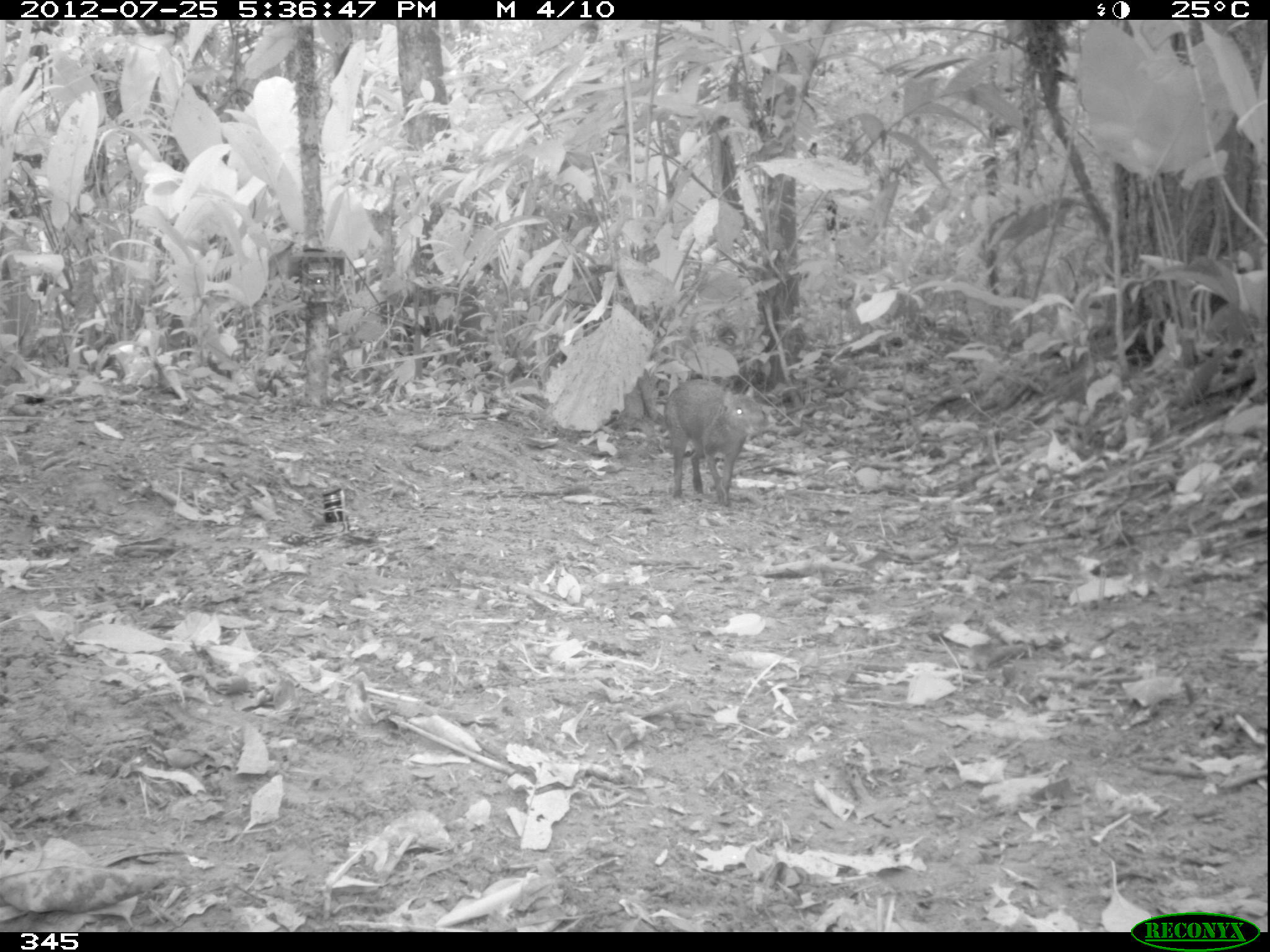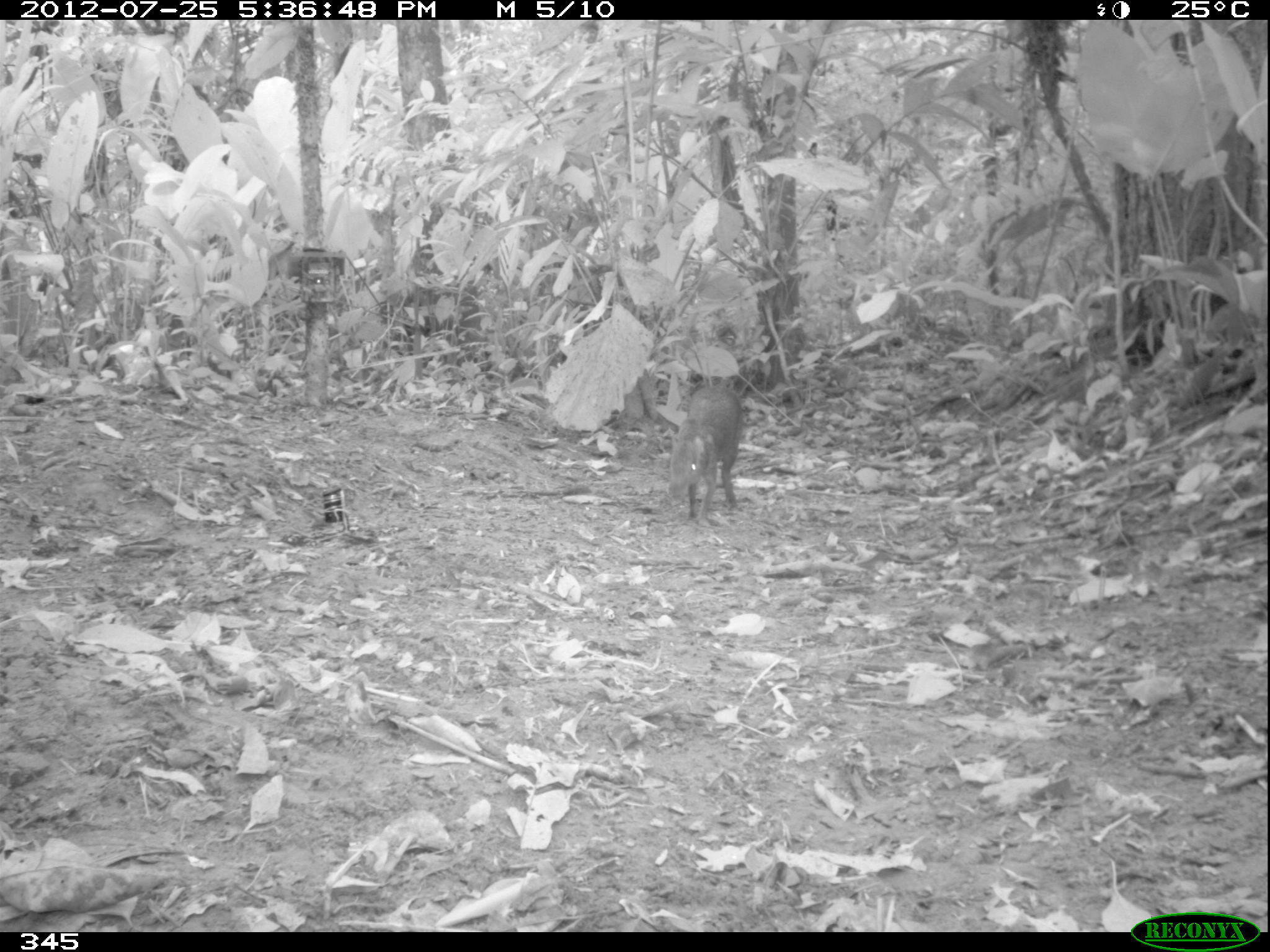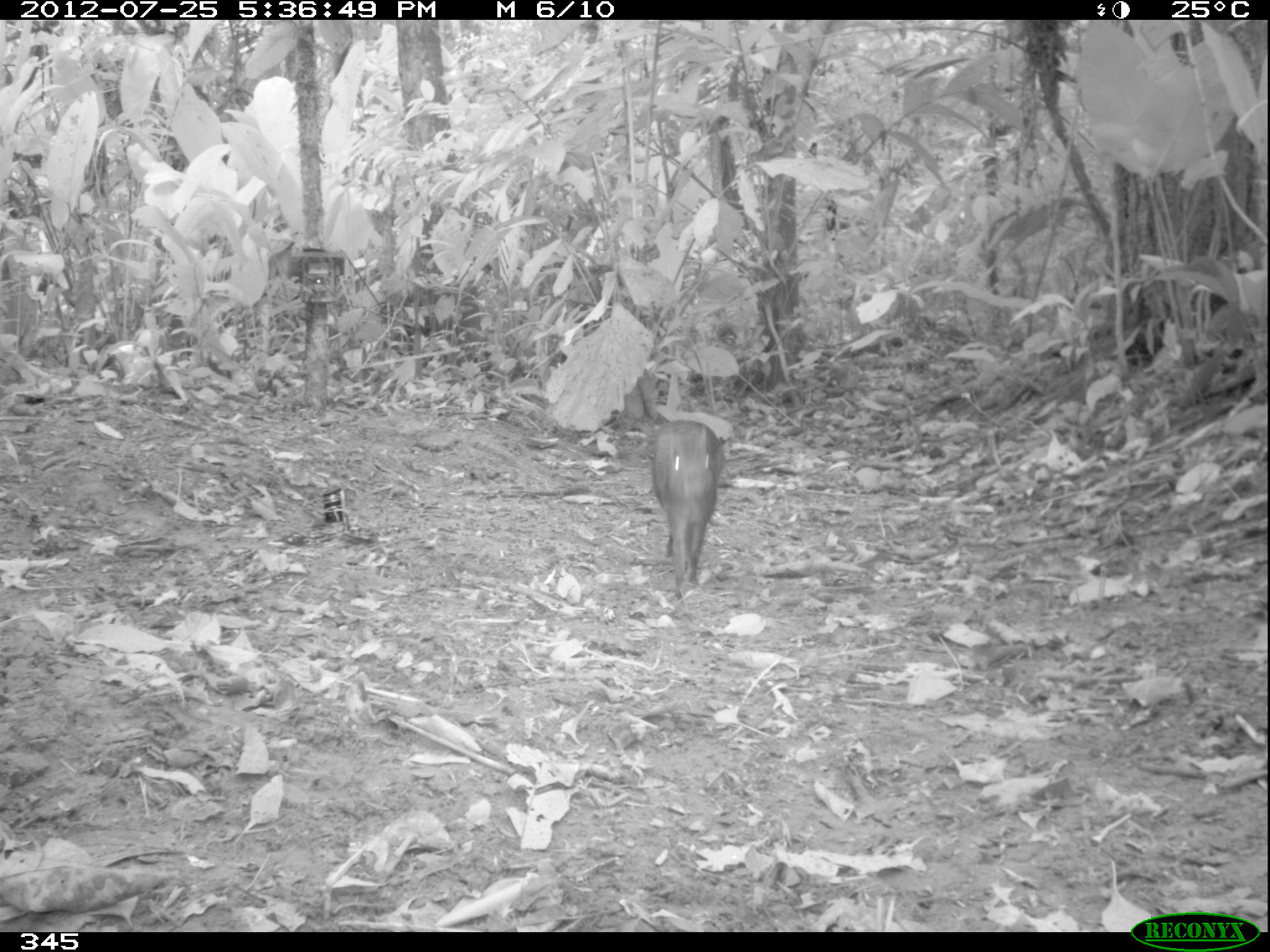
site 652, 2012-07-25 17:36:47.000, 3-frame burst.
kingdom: Animalia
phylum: Chordata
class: Mammalia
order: Rodentia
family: Dasyproctidae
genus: Dasyprocta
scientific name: Dasyprocta punctata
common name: central american agouti